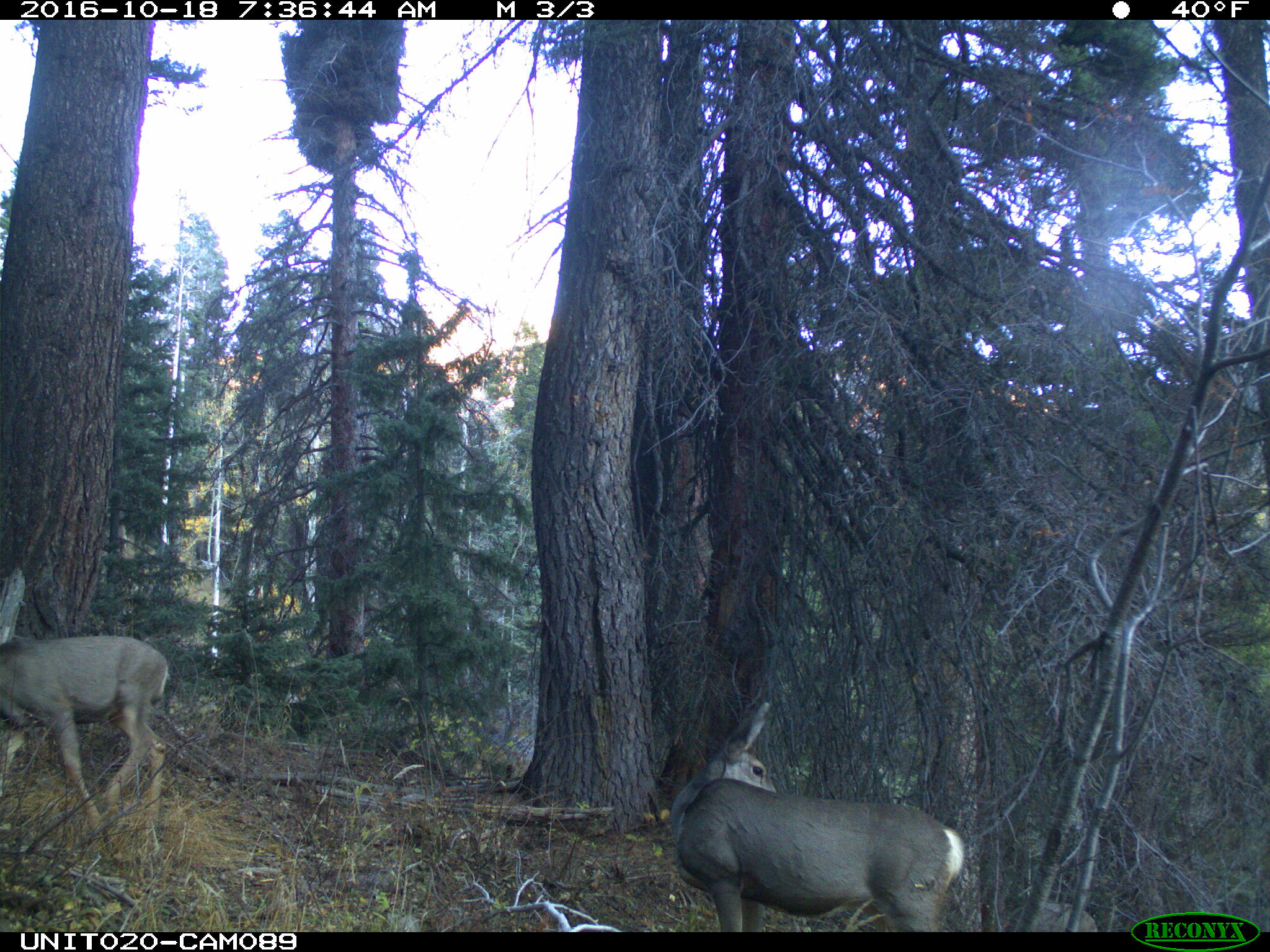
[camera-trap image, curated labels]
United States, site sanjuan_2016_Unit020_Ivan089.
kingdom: Animalia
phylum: Chordata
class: Mammalia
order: Artiodactyla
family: Cervidae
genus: Odocoileus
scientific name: Odocoileus hemionus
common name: mule deer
Odocoileus hemionus (mule deer).